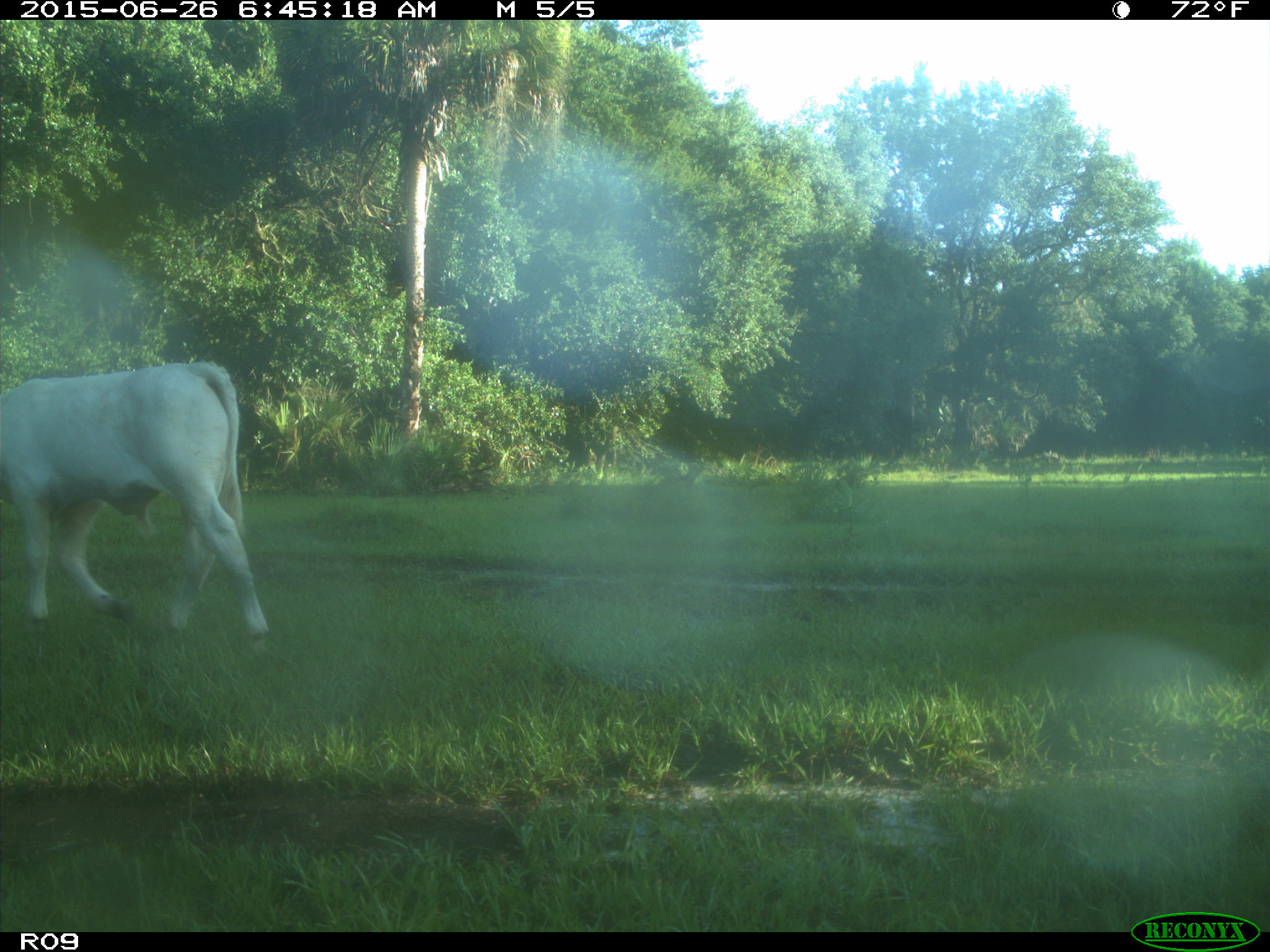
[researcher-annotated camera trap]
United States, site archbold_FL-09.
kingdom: Animalia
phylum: Chordata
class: Mammalia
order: Artiodactyla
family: Bovidae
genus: Bos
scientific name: Bos taurus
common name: domestic cow